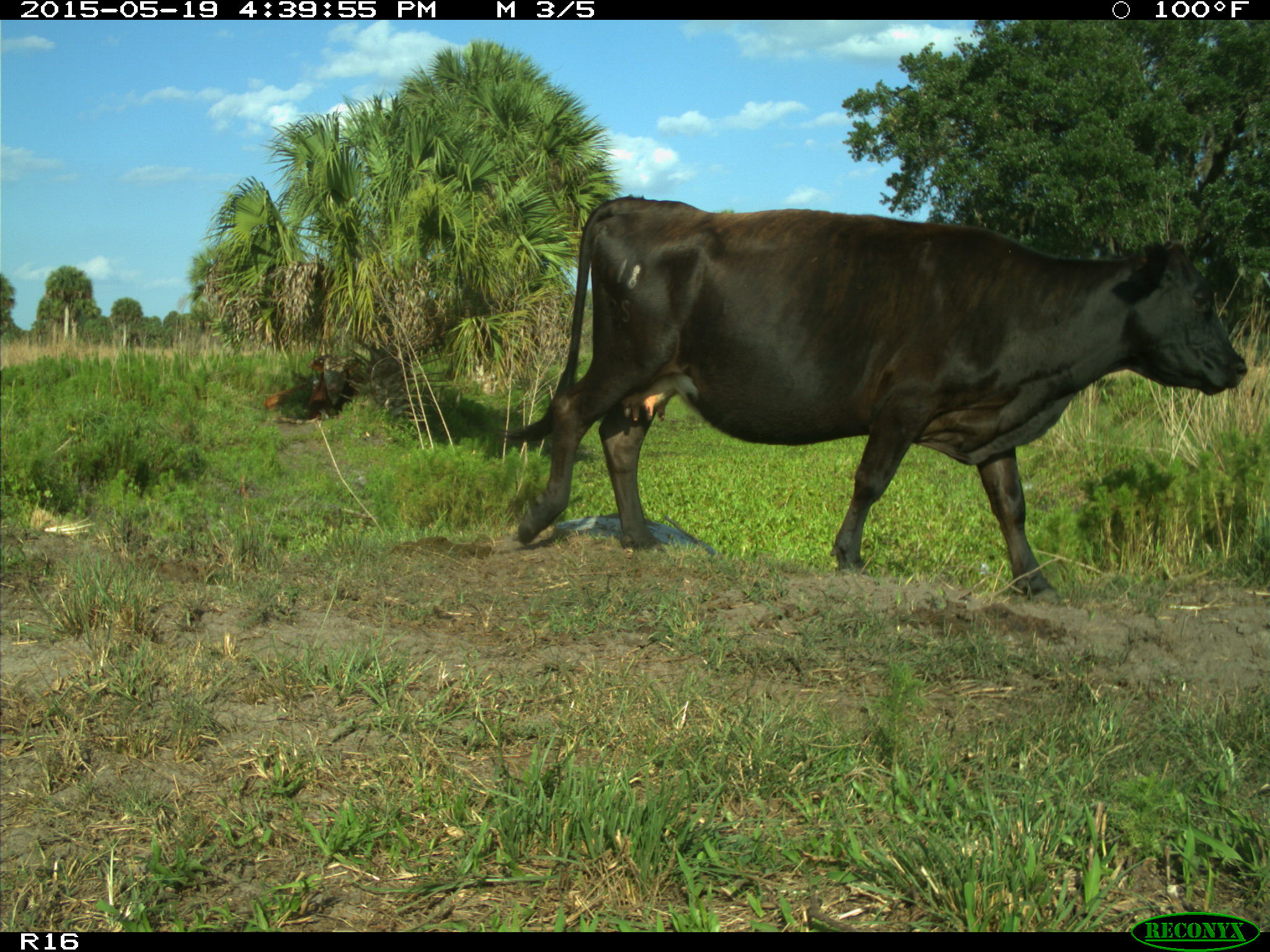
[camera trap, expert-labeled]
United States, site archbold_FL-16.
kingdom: Animalia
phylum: Chordata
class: Mammalia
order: Artiodactyla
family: Bovidae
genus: Bos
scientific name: Bos taurus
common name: domestic cow